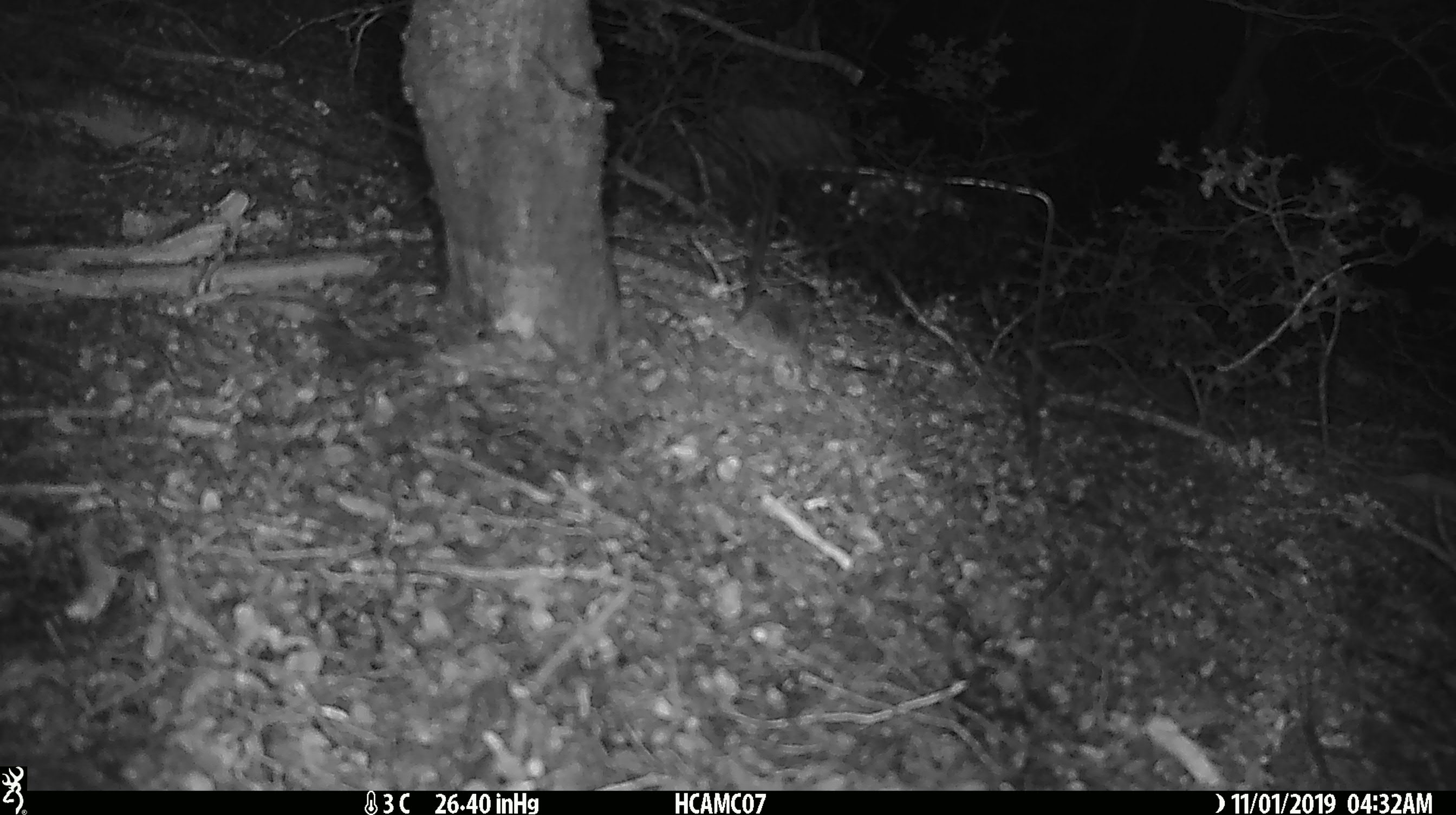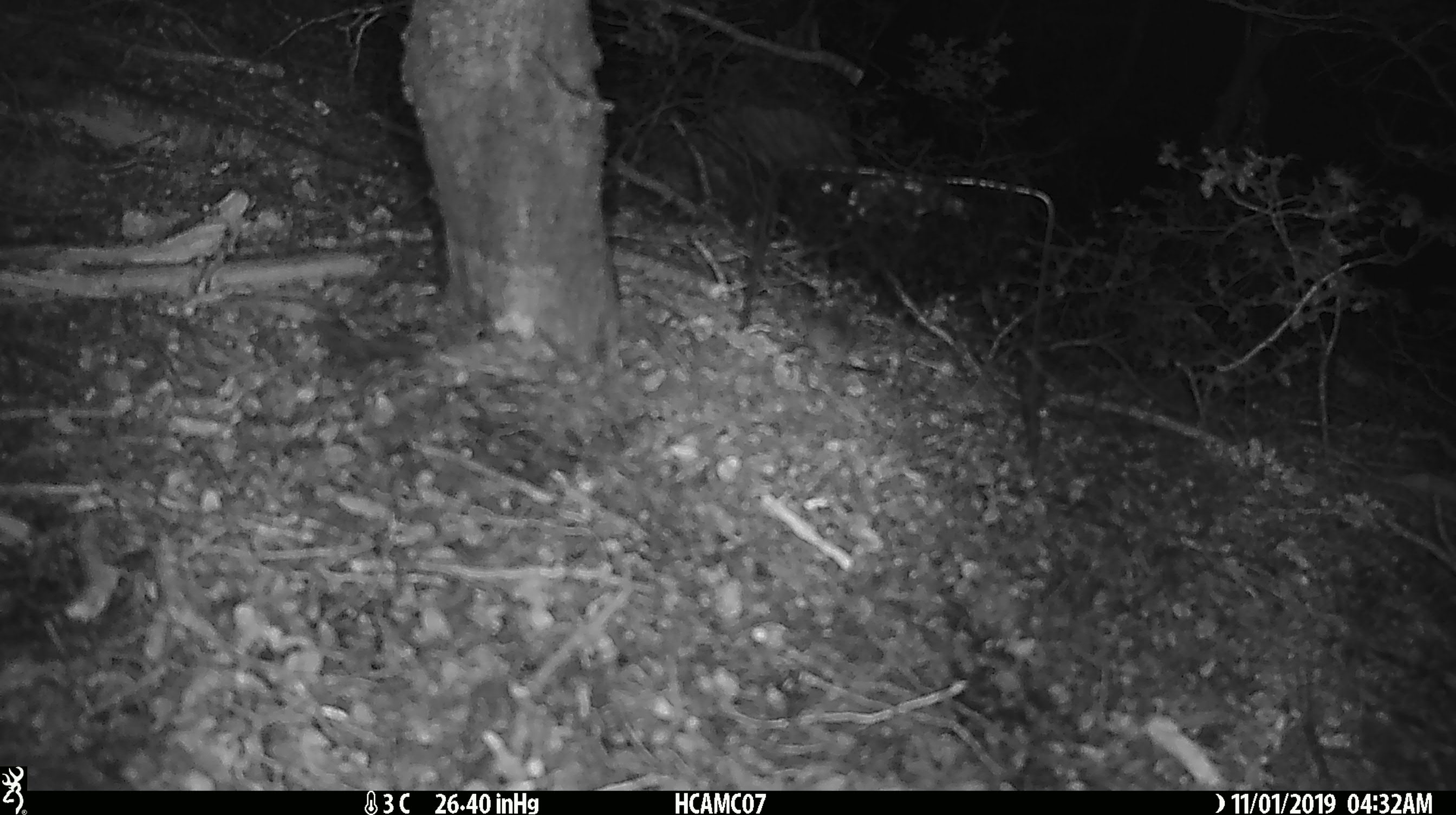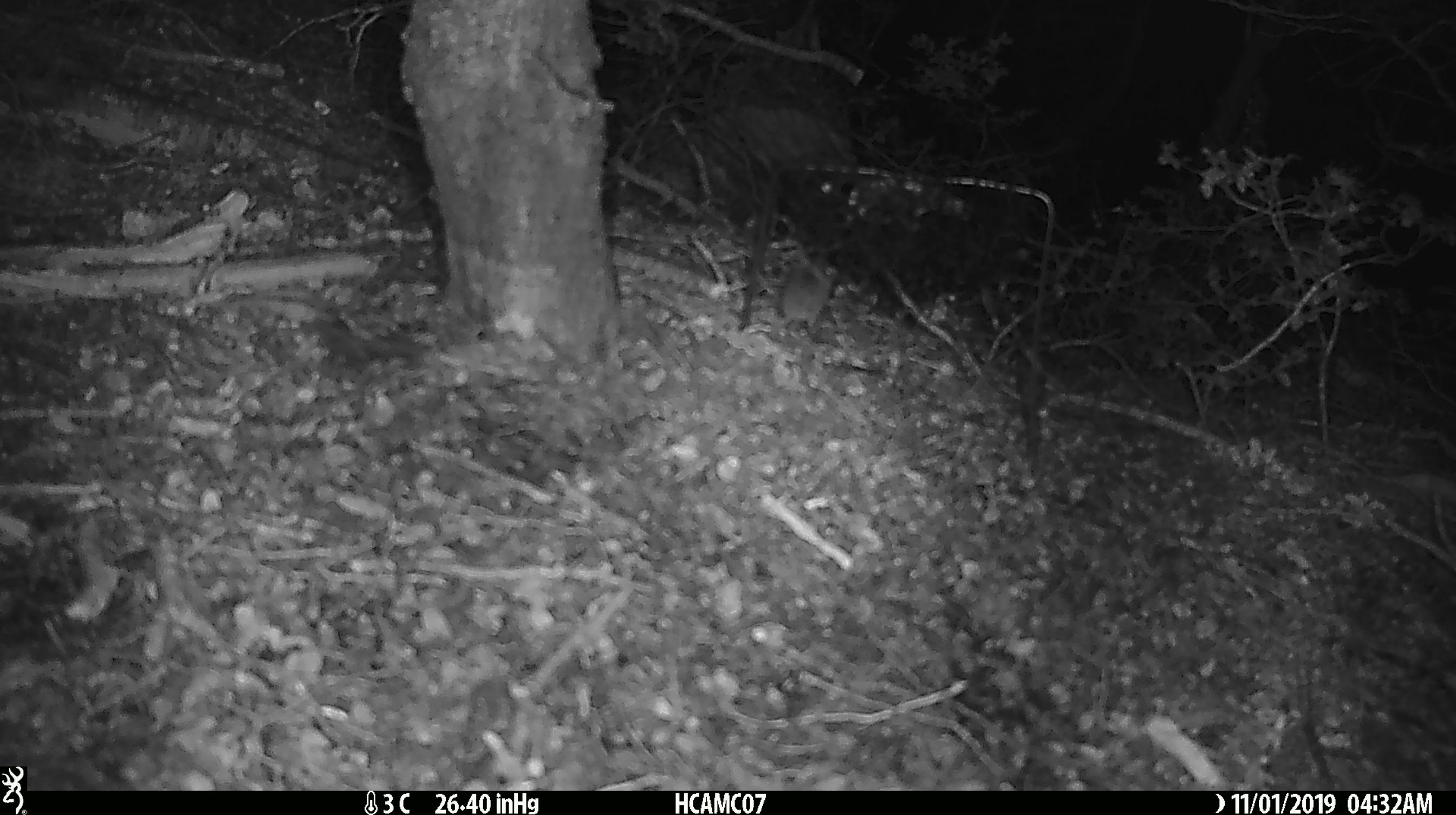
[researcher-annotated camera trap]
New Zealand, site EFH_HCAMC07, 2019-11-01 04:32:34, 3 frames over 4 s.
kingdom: Animalia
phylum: Chordata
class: Mammalia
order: Rodentia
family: Muridae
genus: Mus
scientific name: Mus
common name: mouse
Mouse (Mus).